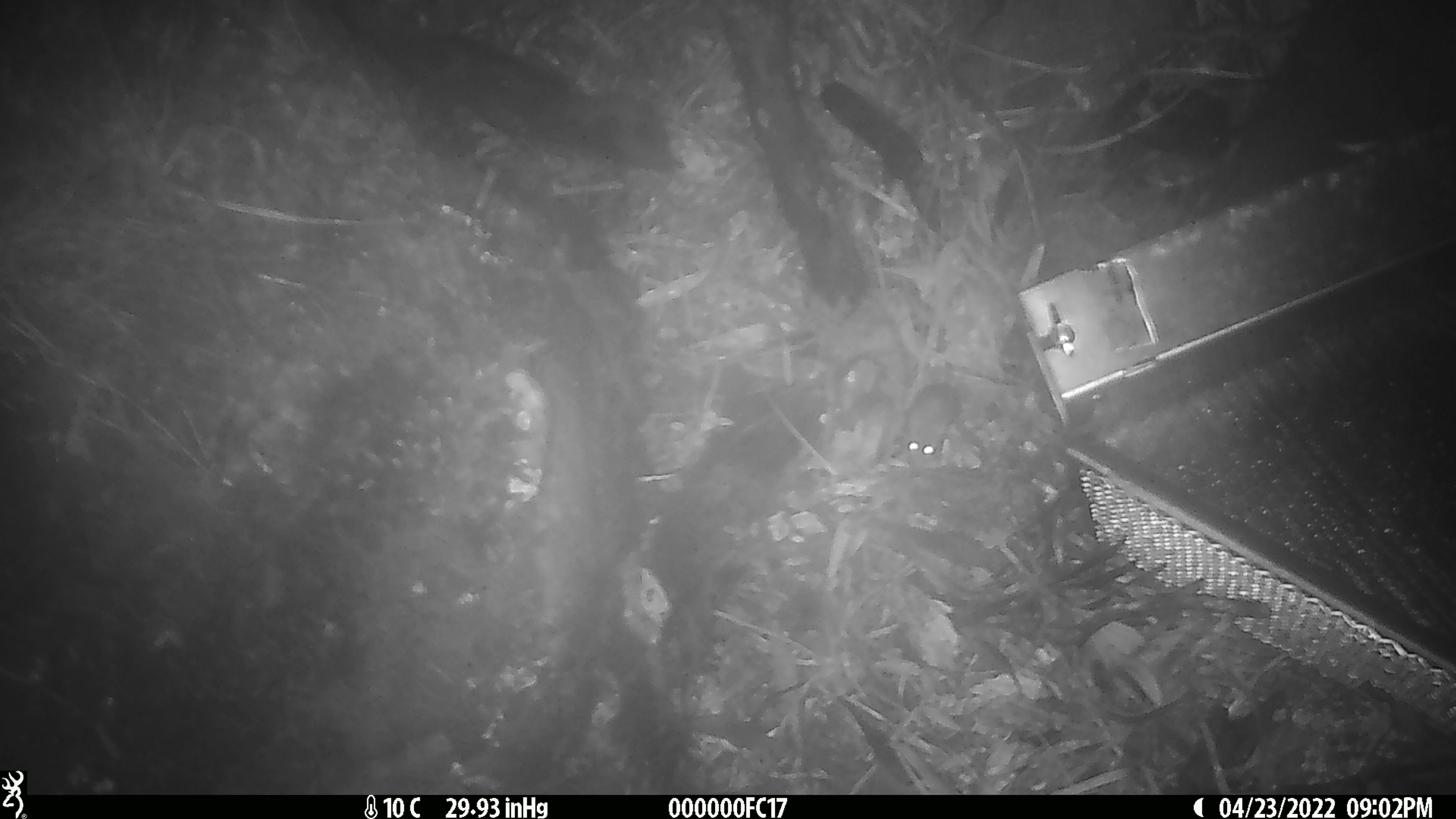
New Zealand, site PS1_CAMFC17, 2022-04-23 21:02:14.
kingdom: Animalia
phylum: Chordata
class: Mammalia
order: Rodentia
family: Muridae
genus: Mus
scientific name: Mus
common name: mouse